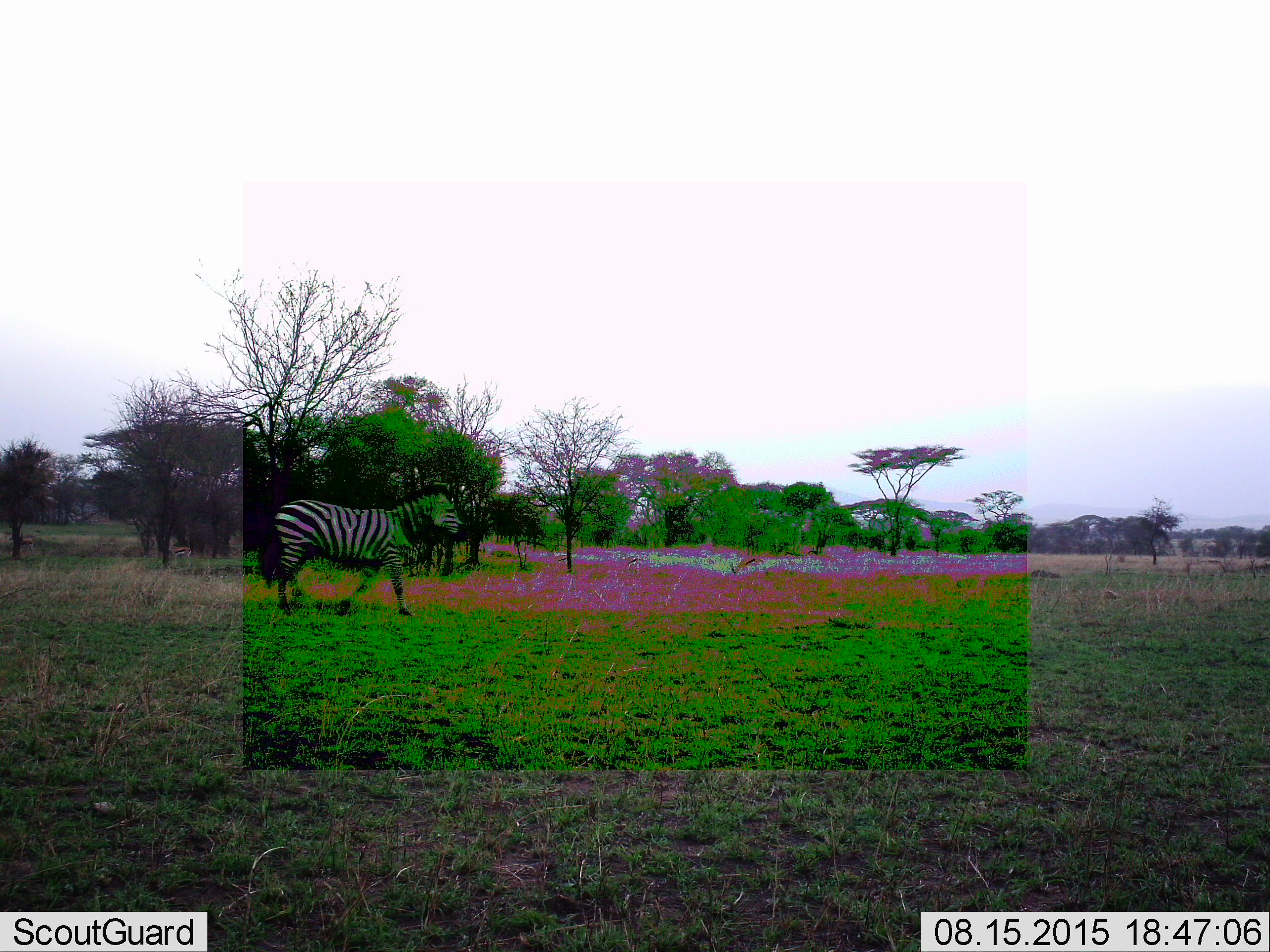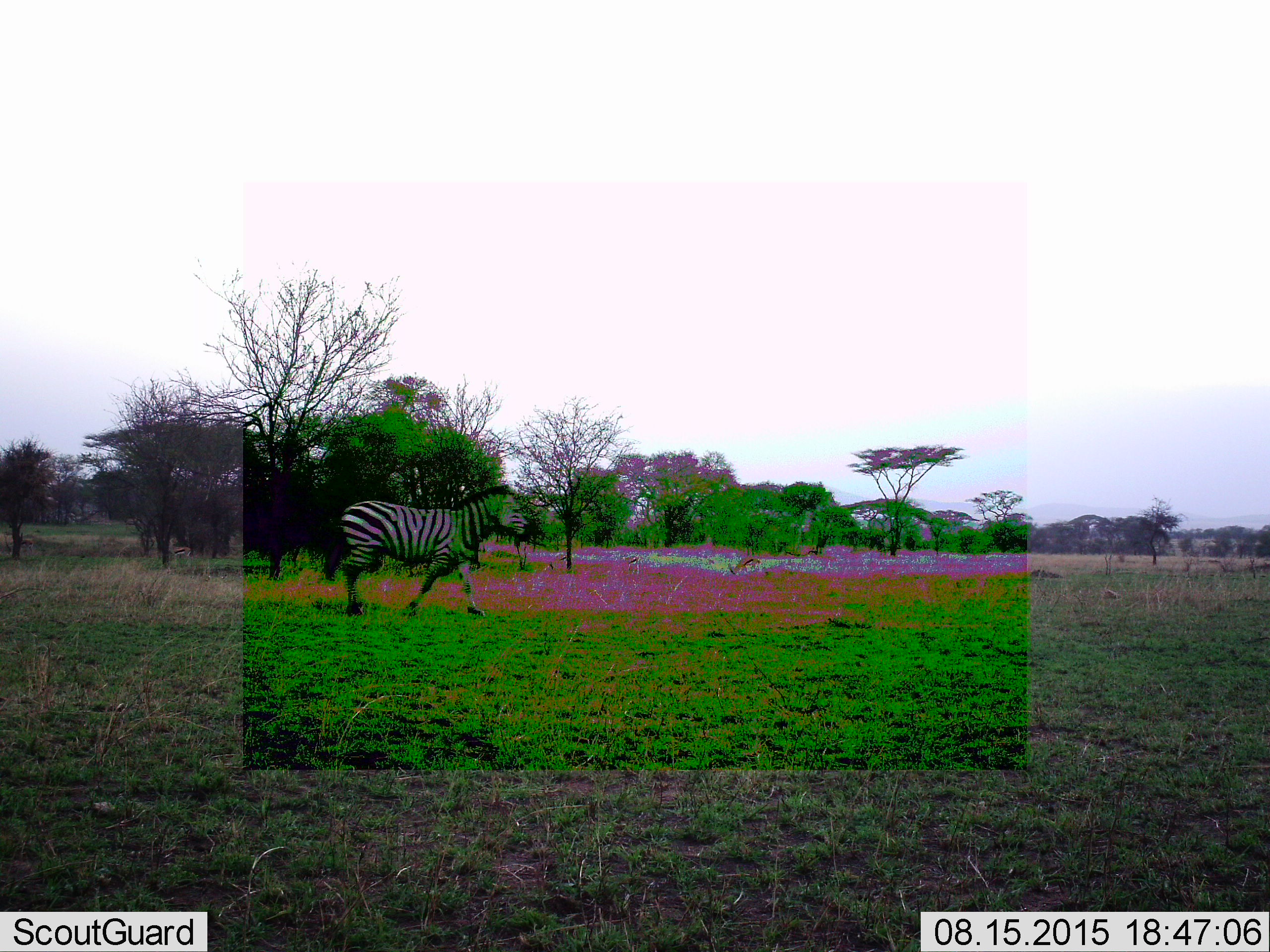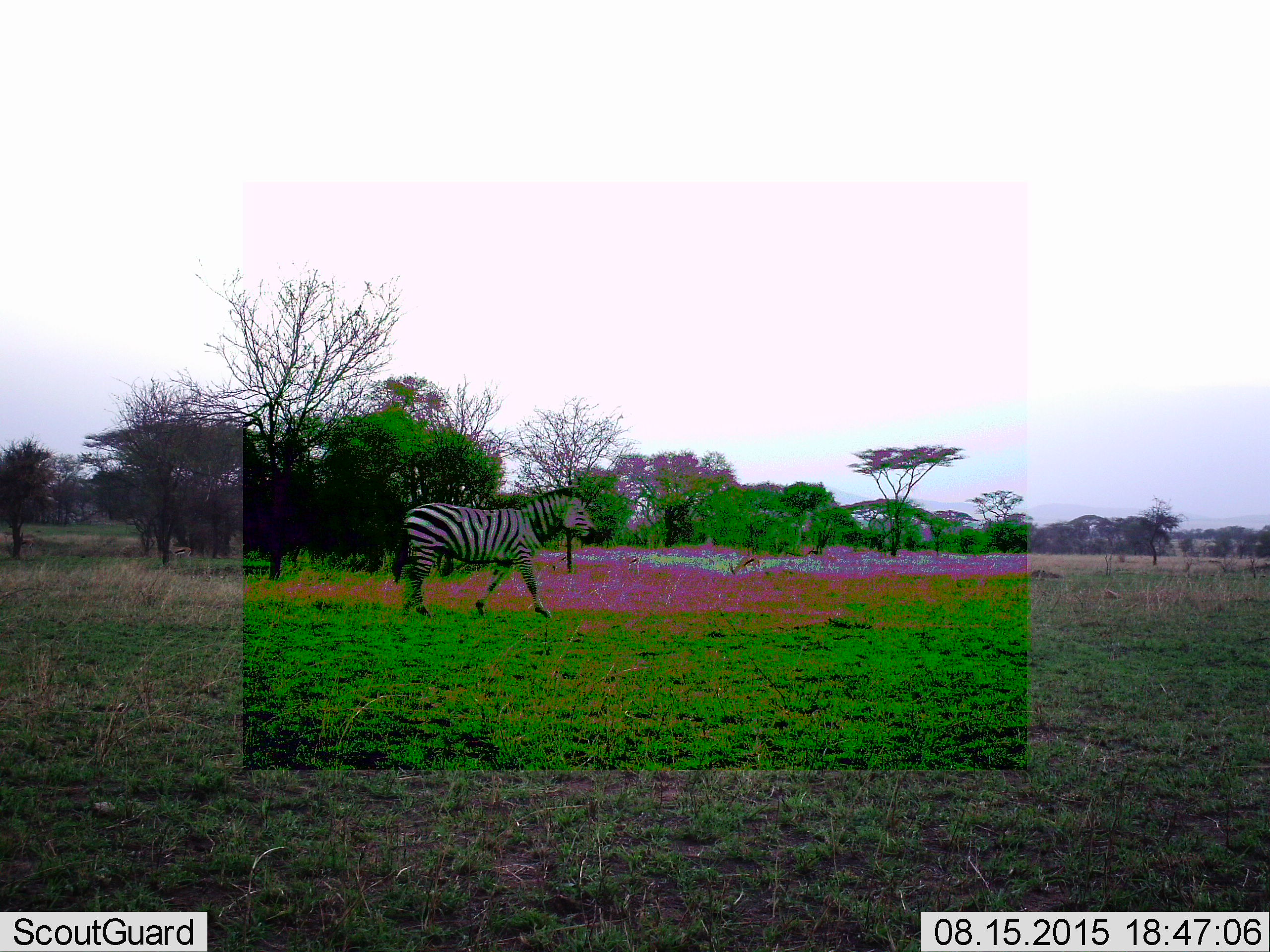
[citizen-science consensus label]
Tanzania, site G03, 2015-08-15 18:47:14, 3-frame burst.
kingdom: Animalia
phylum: Chordata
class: Mammalia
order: Perissodactyla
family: Equidae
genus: Equus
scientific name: Equus quagga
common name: plains zebra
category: zebra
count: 1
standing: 10%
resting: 0%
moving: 100%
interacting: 0%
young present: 0%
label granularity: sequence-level